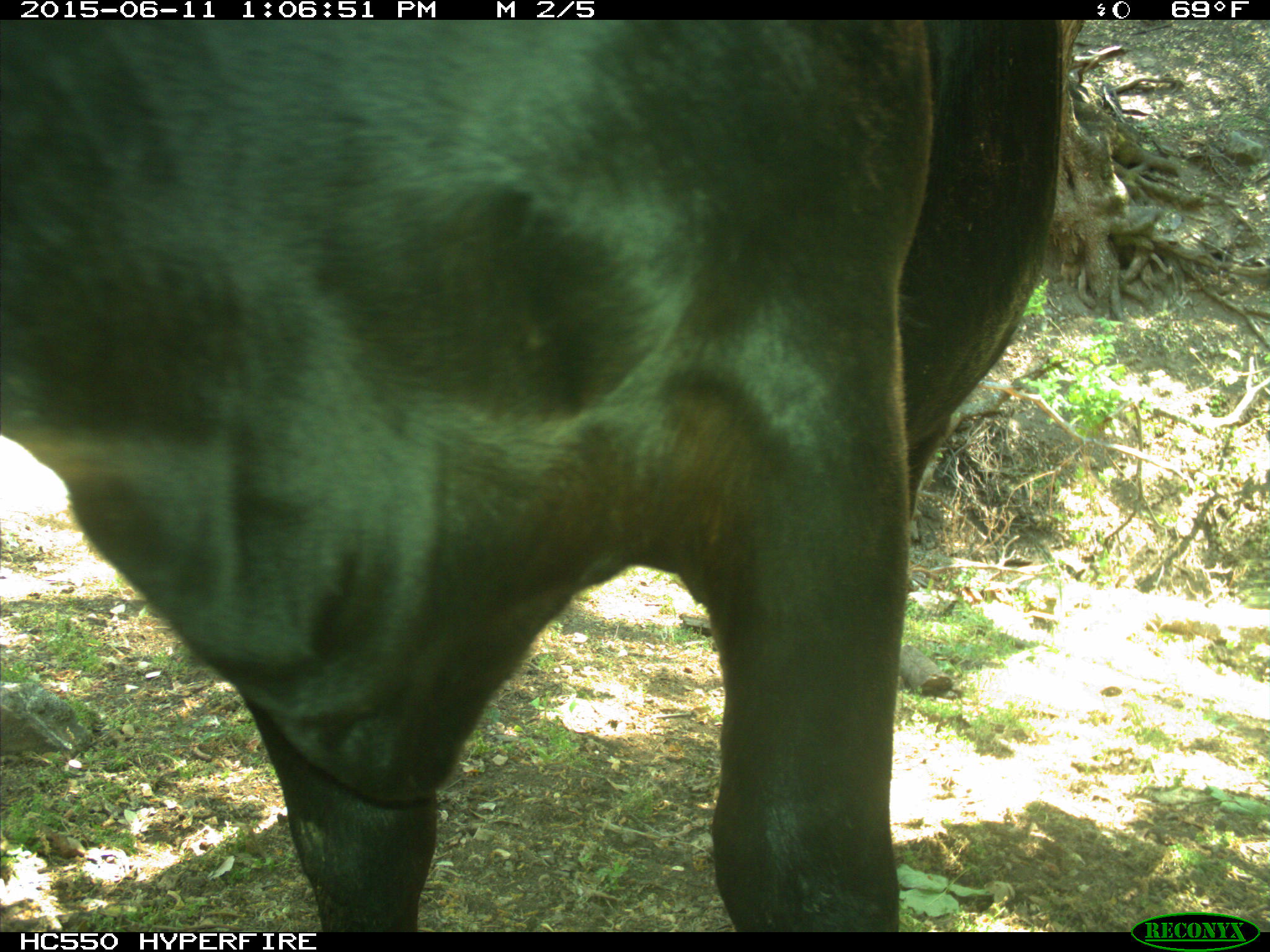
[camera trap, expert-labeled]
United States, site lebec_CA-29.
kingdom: Animalia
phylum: Chordata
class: Mammalia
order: Artiodactyla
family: Bovidae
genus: Bos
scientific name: Bos taurus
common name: domestic cow